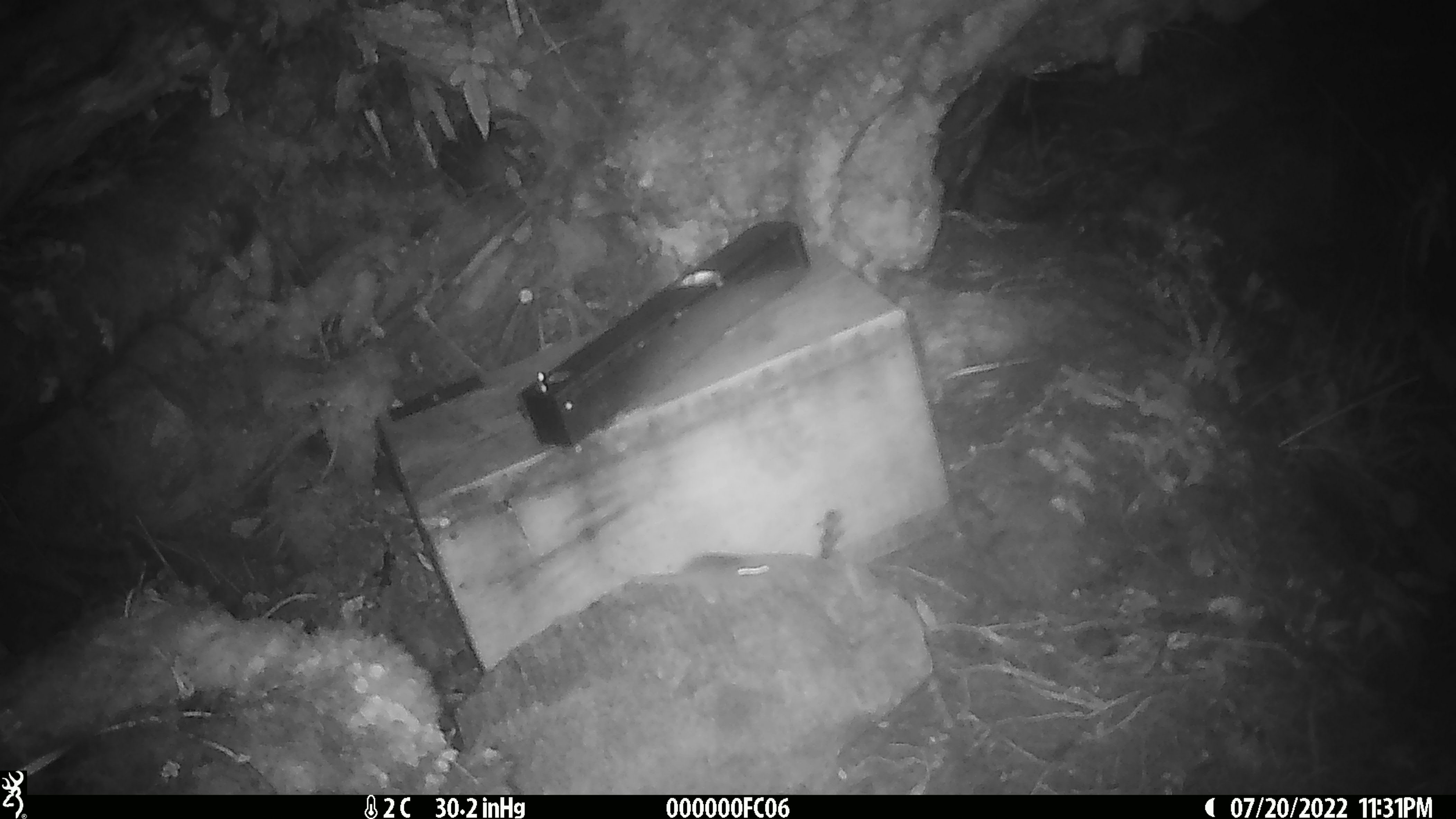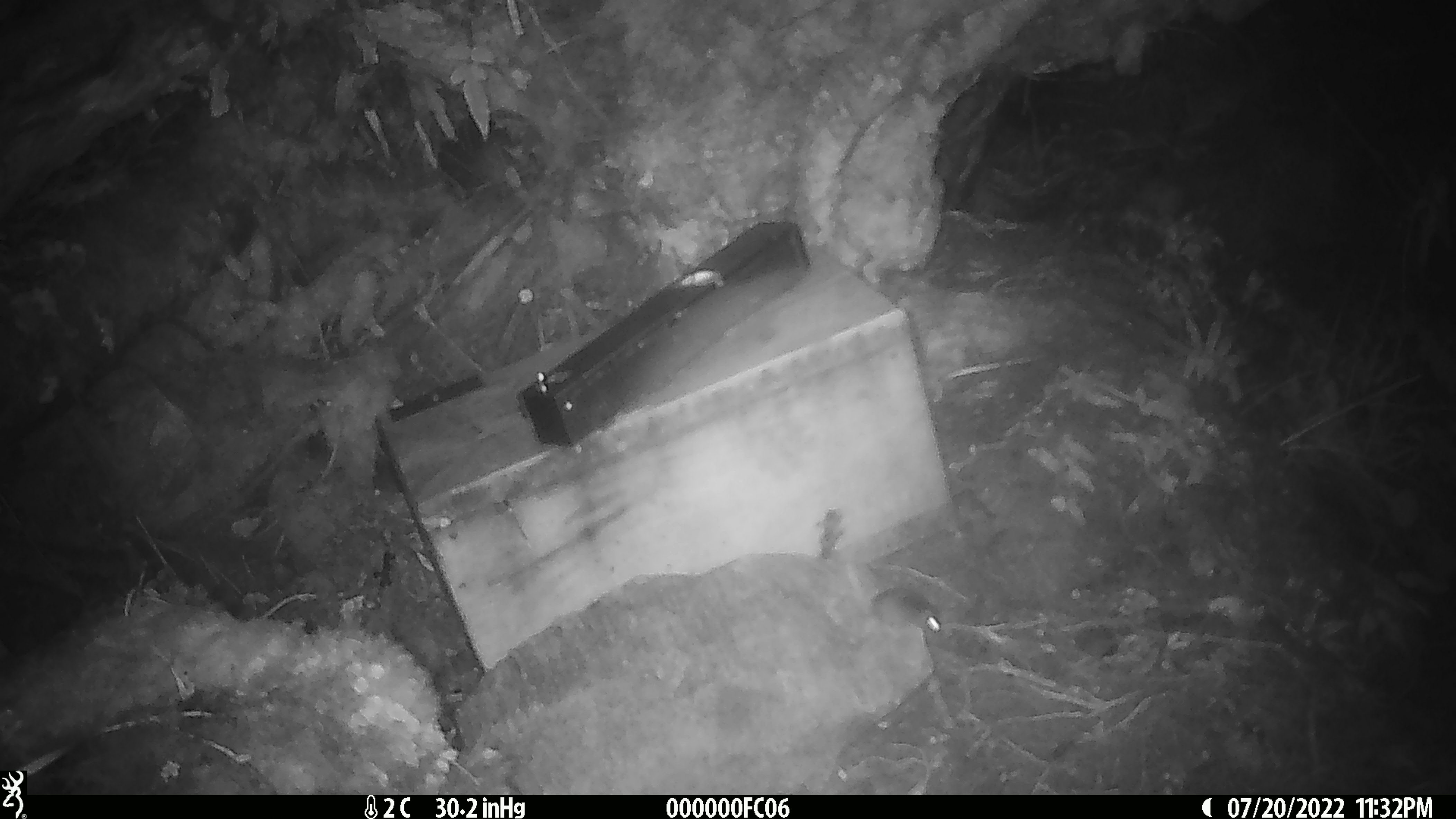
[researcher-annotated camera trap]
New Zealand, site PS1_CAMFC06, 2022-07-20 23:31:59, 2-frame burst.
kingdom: Animalia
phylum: Chordata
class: Mammalia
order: Rodentia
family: Muridae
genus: Mus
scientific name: Mus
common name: mouse